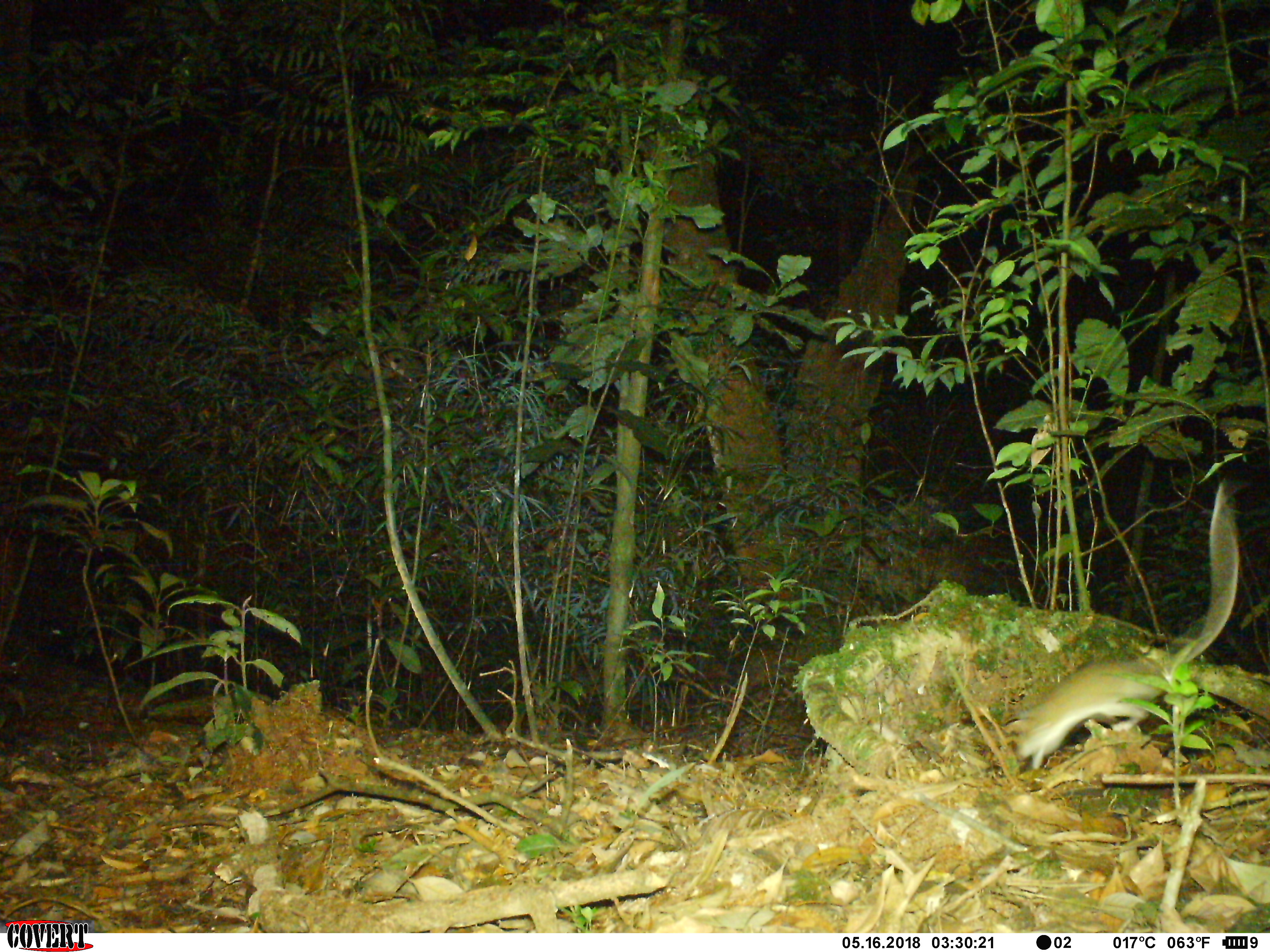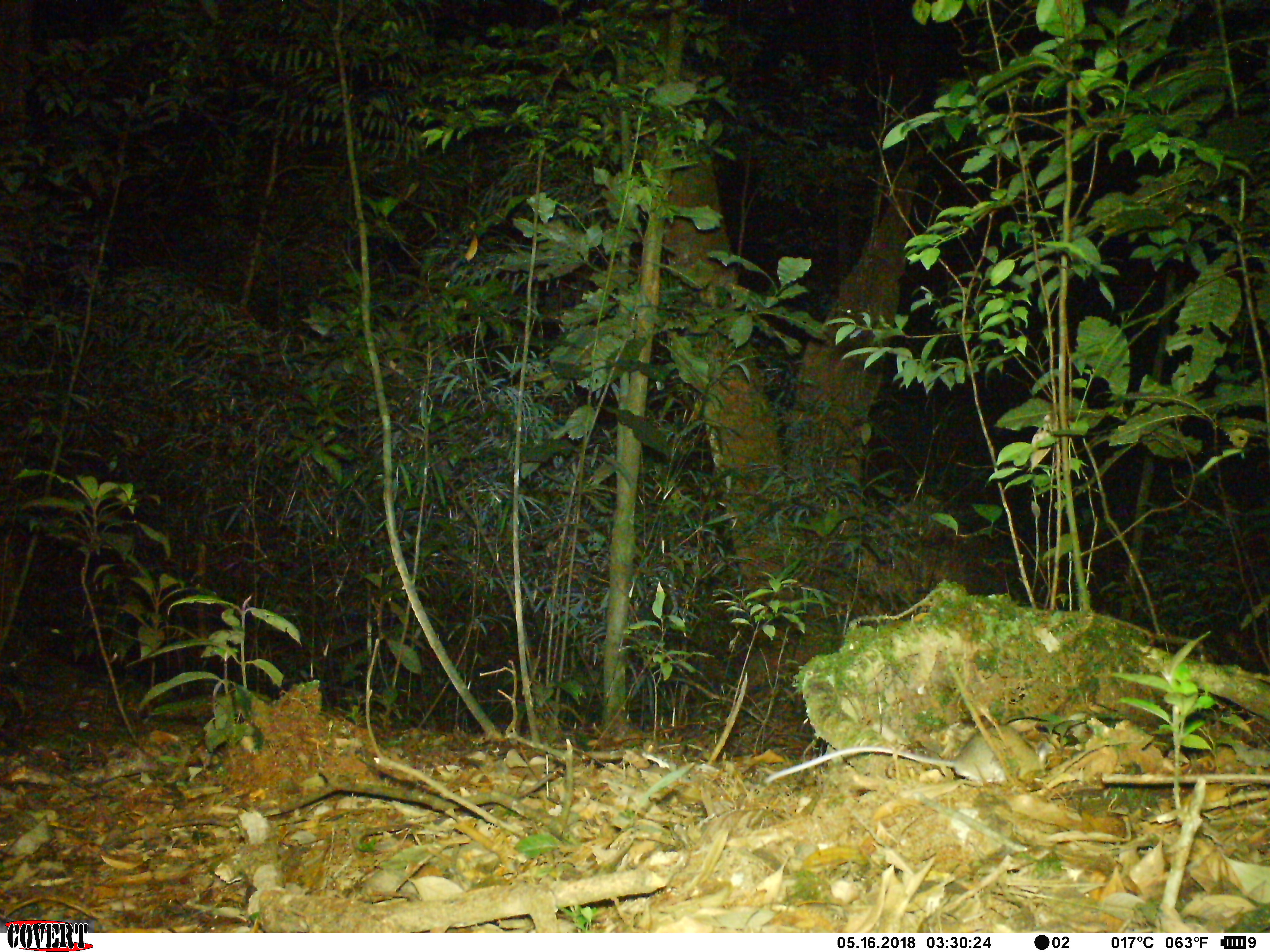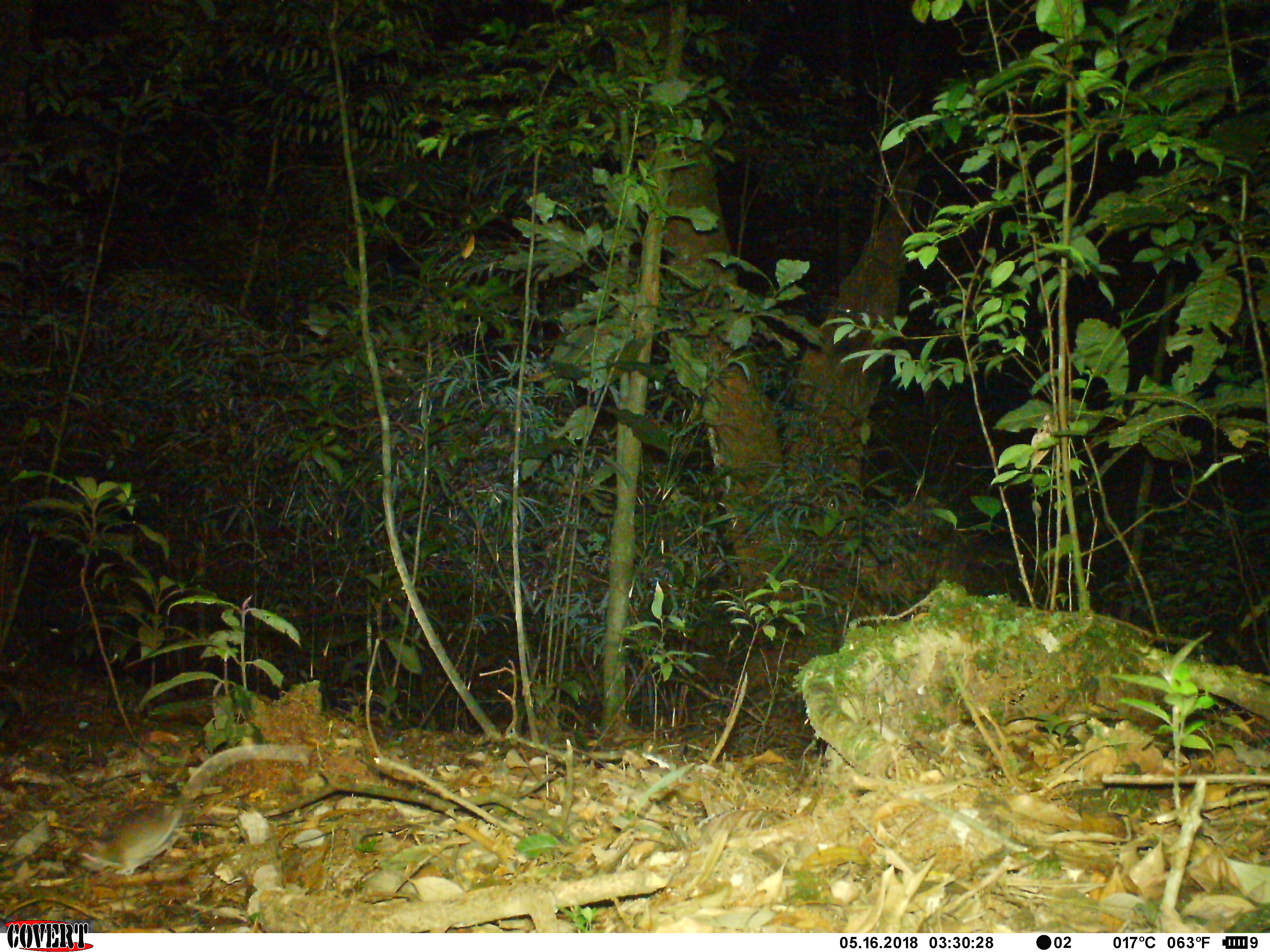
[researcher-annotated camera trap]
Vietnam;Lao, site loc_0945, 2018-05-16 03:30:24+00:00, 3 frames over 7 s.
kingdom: Animalia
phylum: Chordata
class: Mammalia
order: Rodentia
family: Muridae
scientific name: Muridae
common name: old-world mice and rats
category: unidentified murid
Unidentified murid (old-world mice and rats) (Muridae). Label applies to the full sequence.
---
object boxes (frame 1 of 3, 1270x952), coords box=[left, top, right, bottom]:
unidentified murid: box=[999, 478, 1244, 767]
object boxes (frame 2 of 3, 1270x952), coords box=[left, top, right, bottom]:
unidentified murid: box=[762, 724, 1055, 788]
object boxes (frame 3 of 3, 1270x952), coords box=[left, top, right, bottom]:
unidentified murid: box=[68, 743, 312, 877]